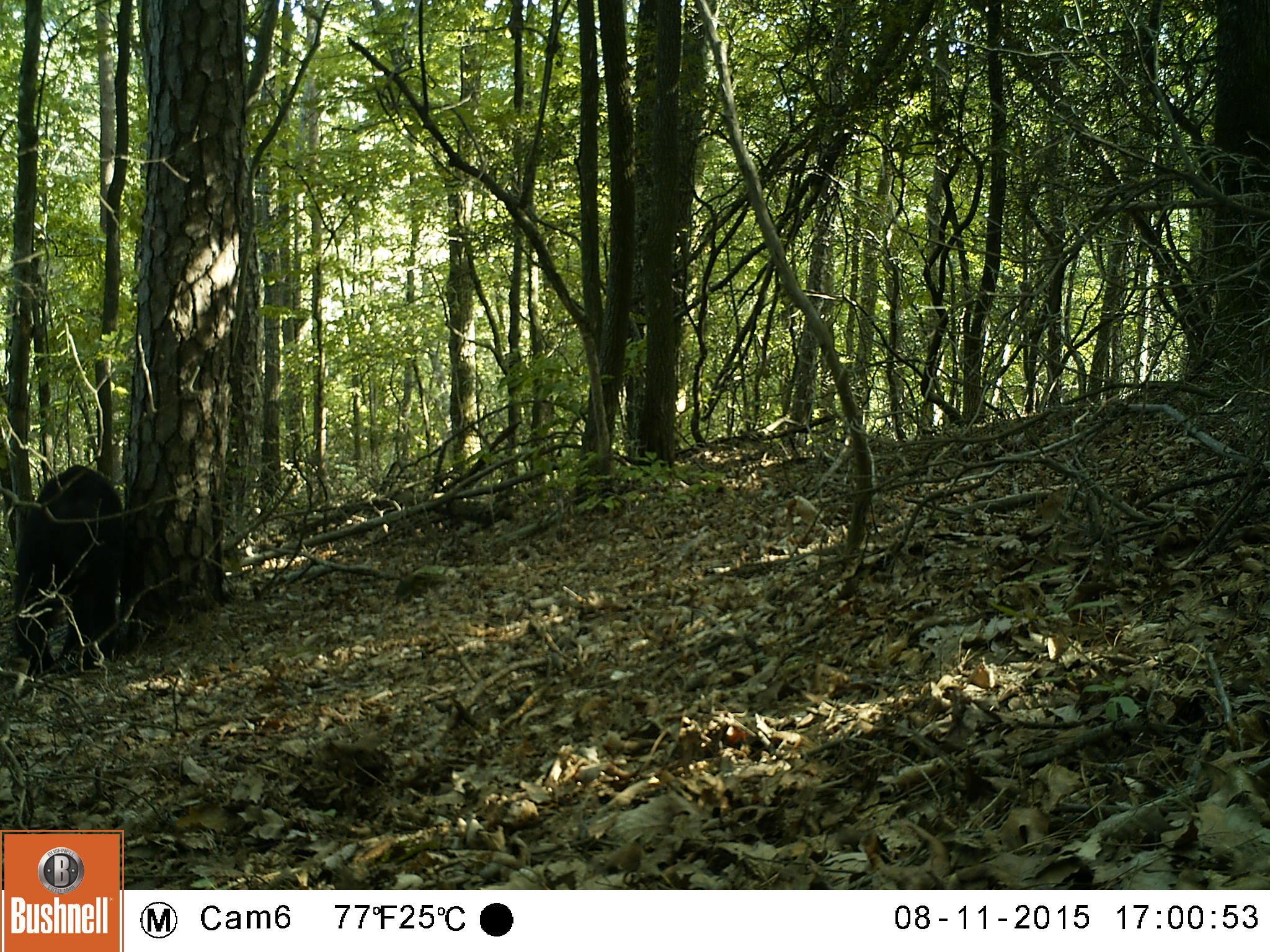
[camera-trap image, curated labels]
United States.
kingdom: Animalia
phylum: Chordata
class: Mammalia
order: Carnivora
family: Ursidae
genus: Ursus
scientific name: Ursus americanus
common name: american black bear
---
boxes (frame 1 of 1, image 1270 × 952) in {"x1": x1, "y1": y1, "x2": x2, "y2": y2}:
American Black Bear: {"x1": 17, "y1": 442, "x2": 182, "y2": 663}